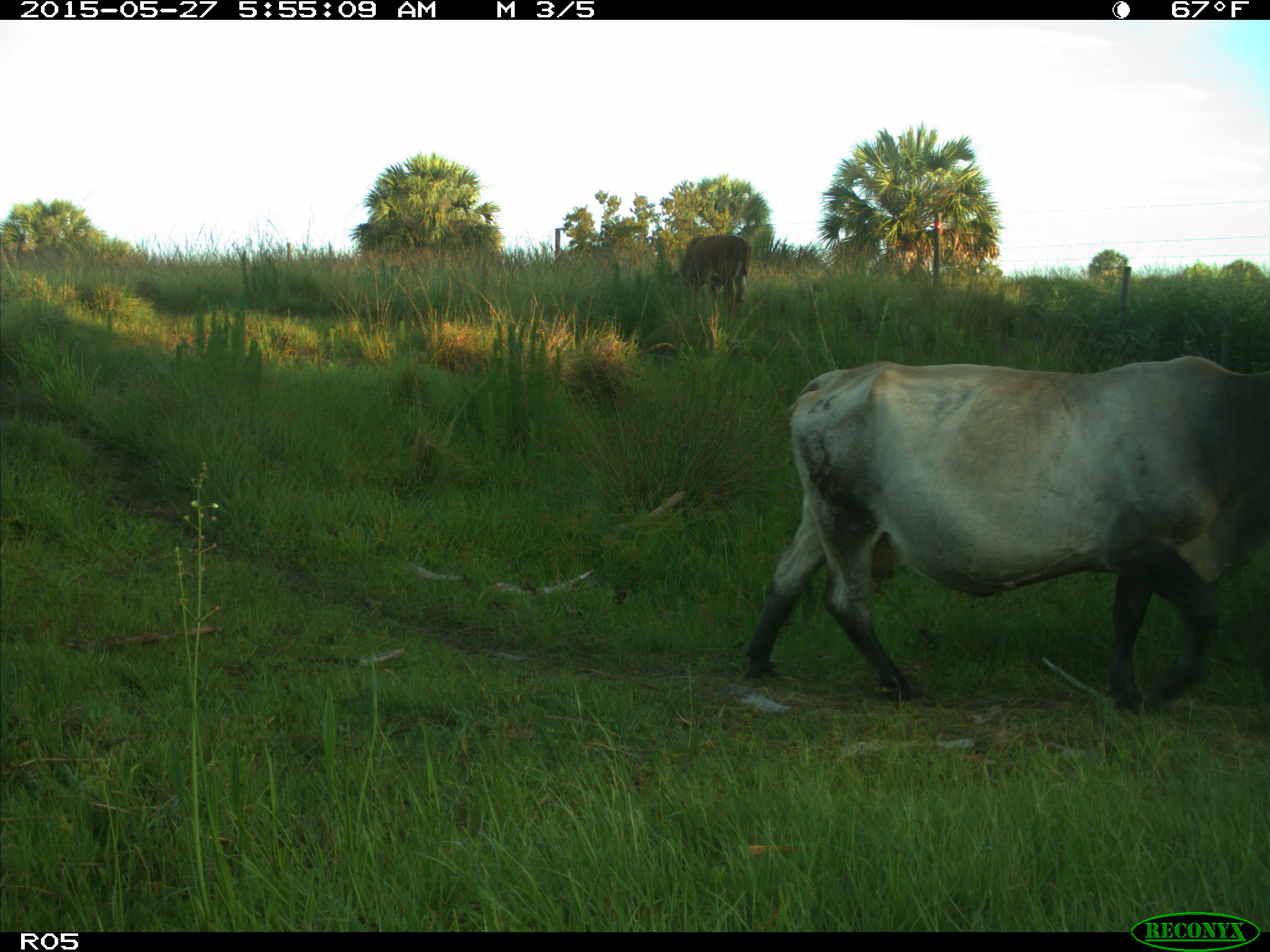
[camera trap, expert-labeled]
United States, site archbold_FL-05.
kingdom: Animalia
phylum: Chordata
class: Mammalia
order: Artiodactyla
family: Bovidae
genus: Bos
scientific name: Bos taurus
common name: domestic cow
Bos taurus (domestic cow).